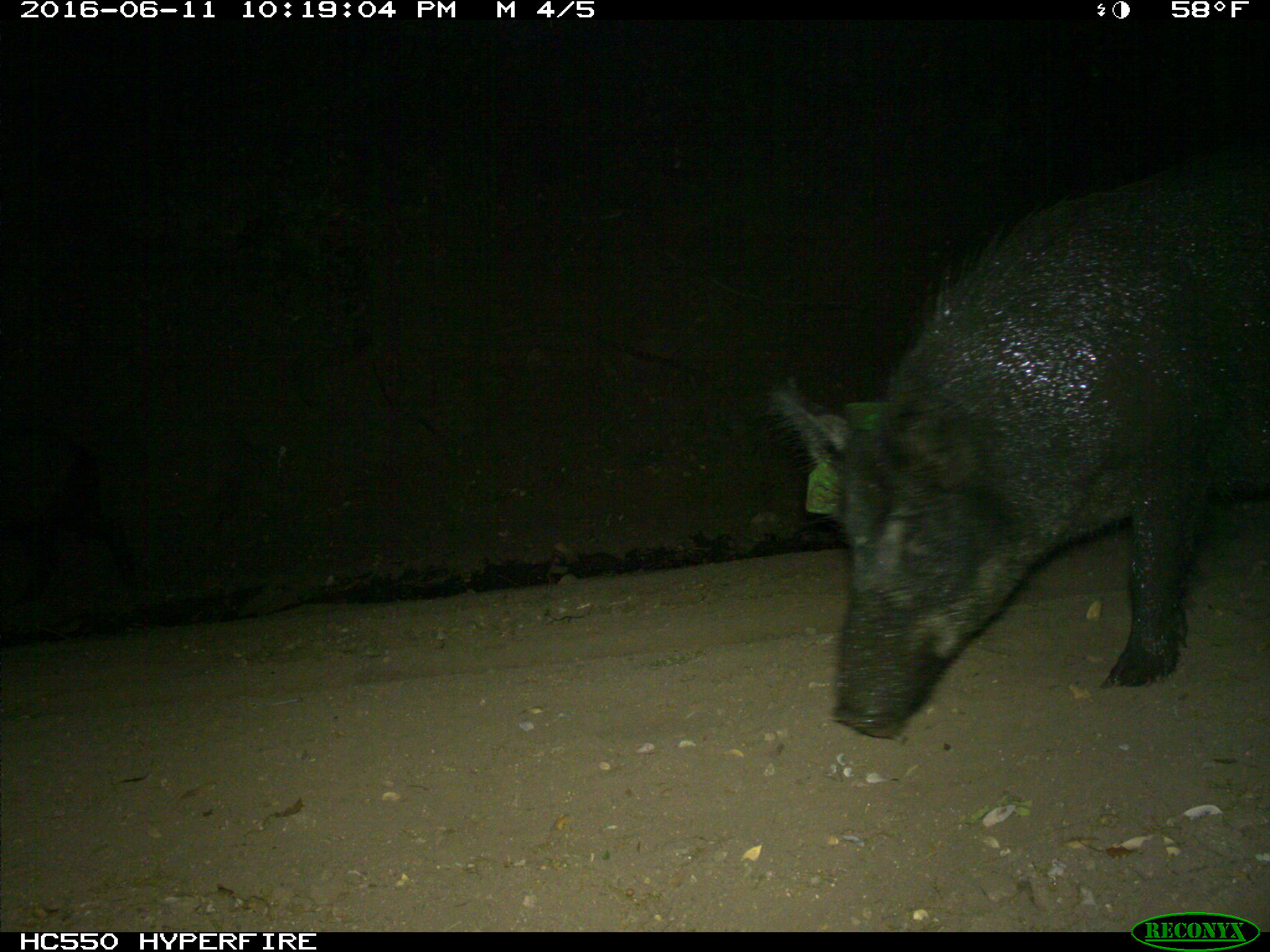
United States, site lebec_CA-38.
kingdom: Animalia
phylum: Chordata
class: Mammalia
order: Artiodactyla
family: Suidae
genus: Sus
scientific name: Sus scrofa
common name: wild boar